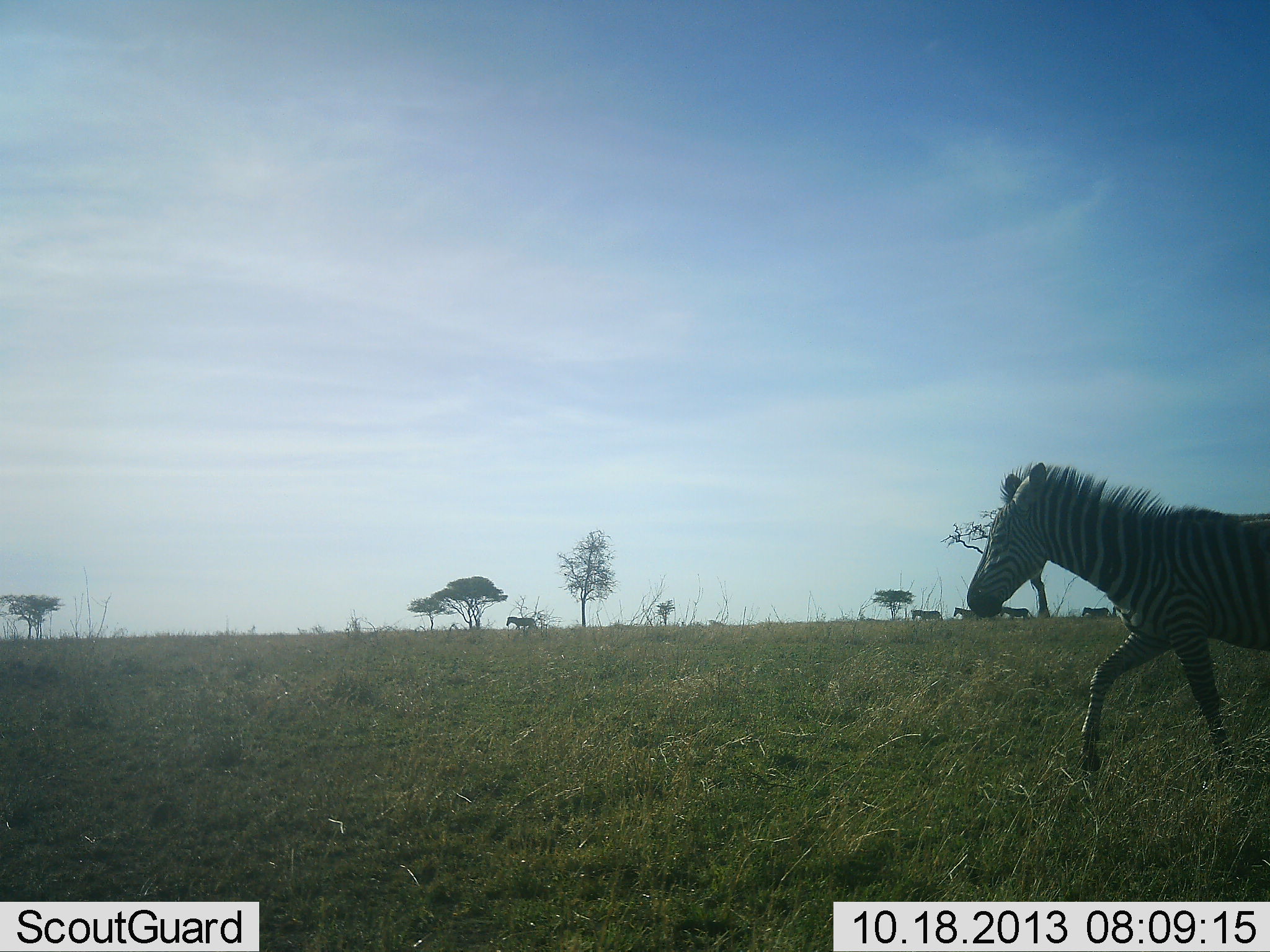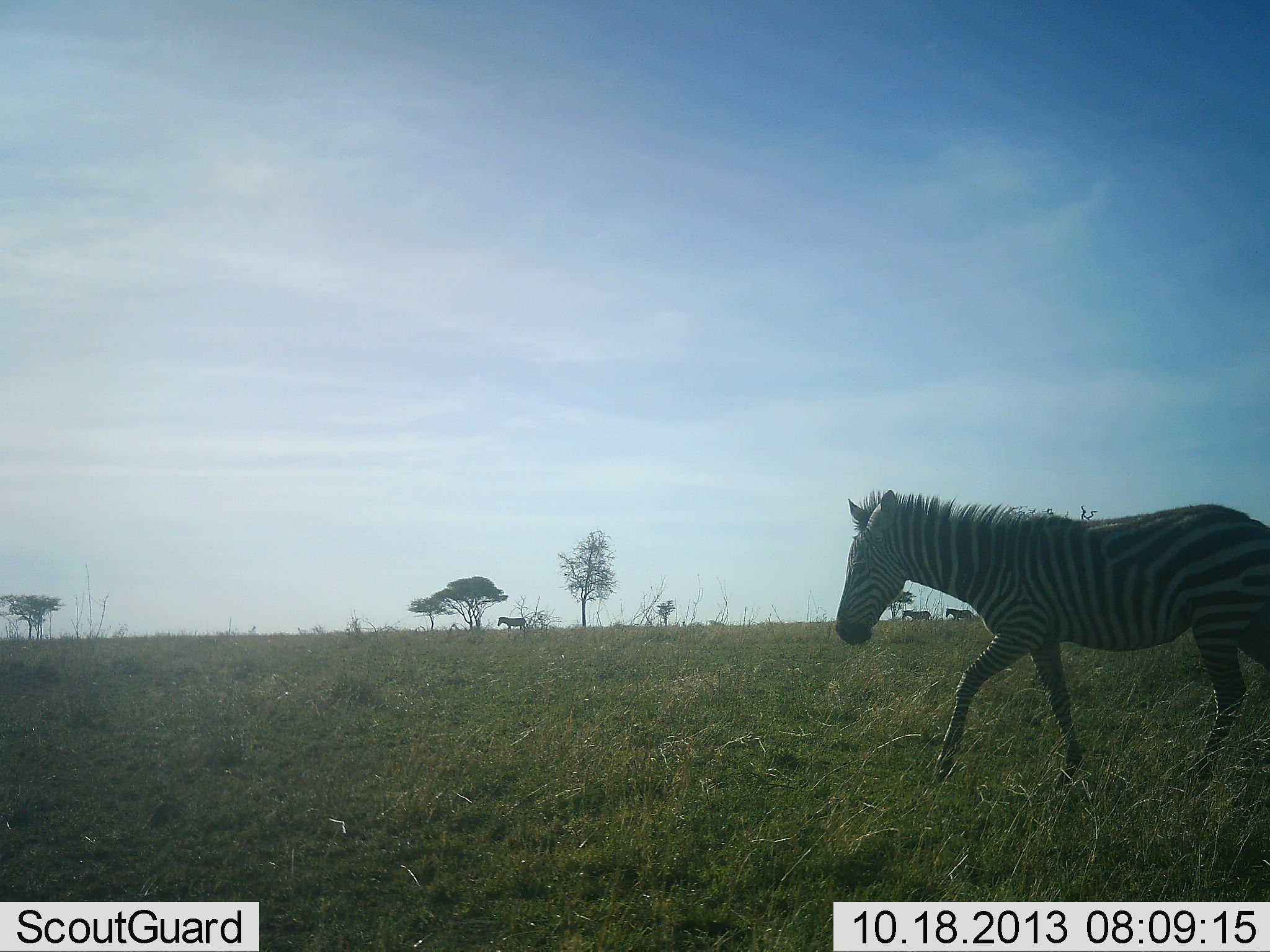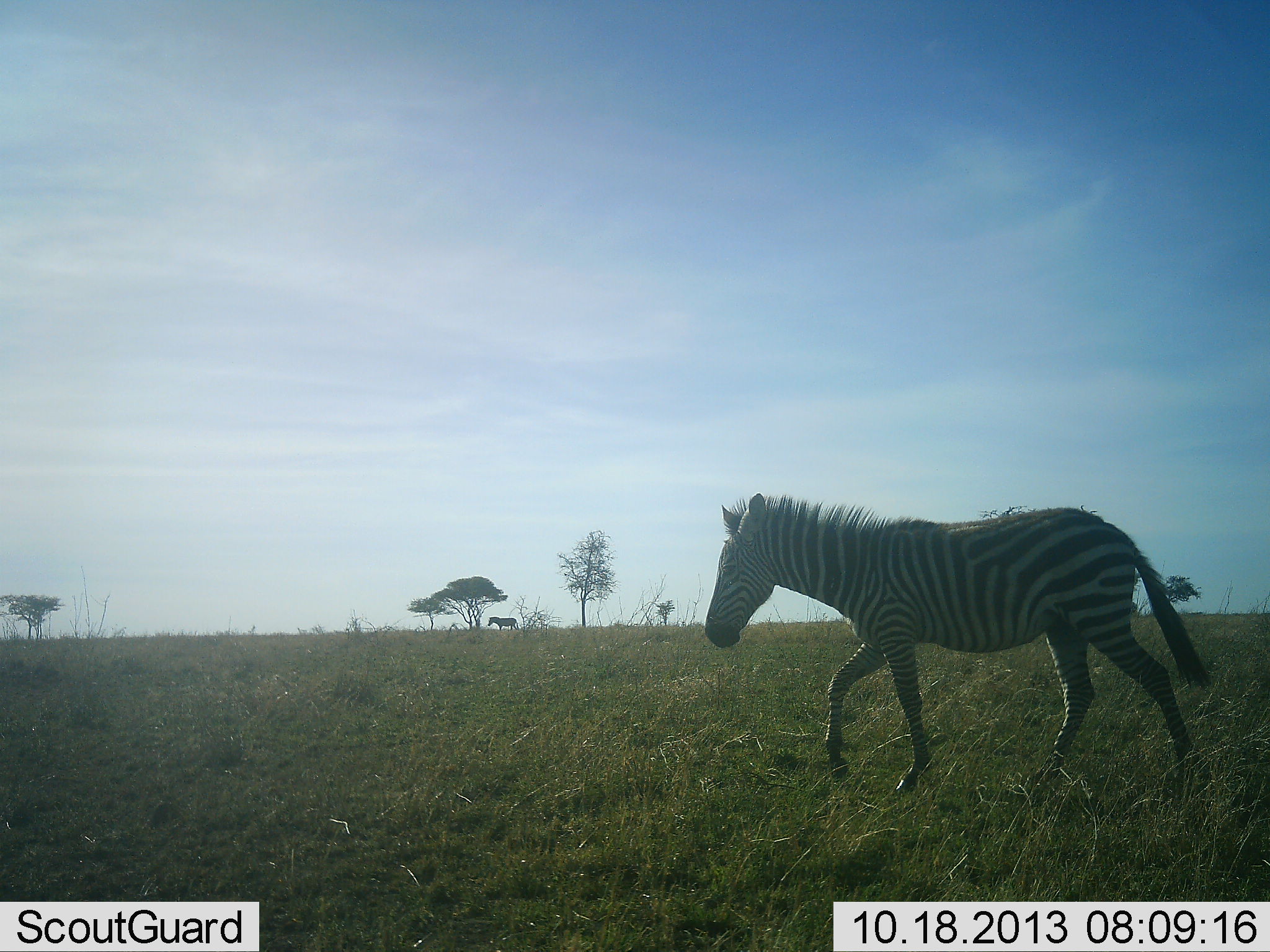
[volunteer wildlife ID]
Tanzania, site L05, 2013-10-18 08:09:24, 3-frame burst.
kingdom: Animalia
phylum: Chordata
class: Mammalia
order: Perissodactyla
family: Equidae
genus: Equus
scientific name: Equus quagga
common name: plains zebra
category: zebra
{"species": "zebra (plains zebra) (Equus quagga)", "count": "6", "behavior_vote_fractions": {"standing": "0%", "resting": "0%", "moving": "100%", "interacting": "0%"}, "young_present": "0%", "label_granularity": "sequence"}